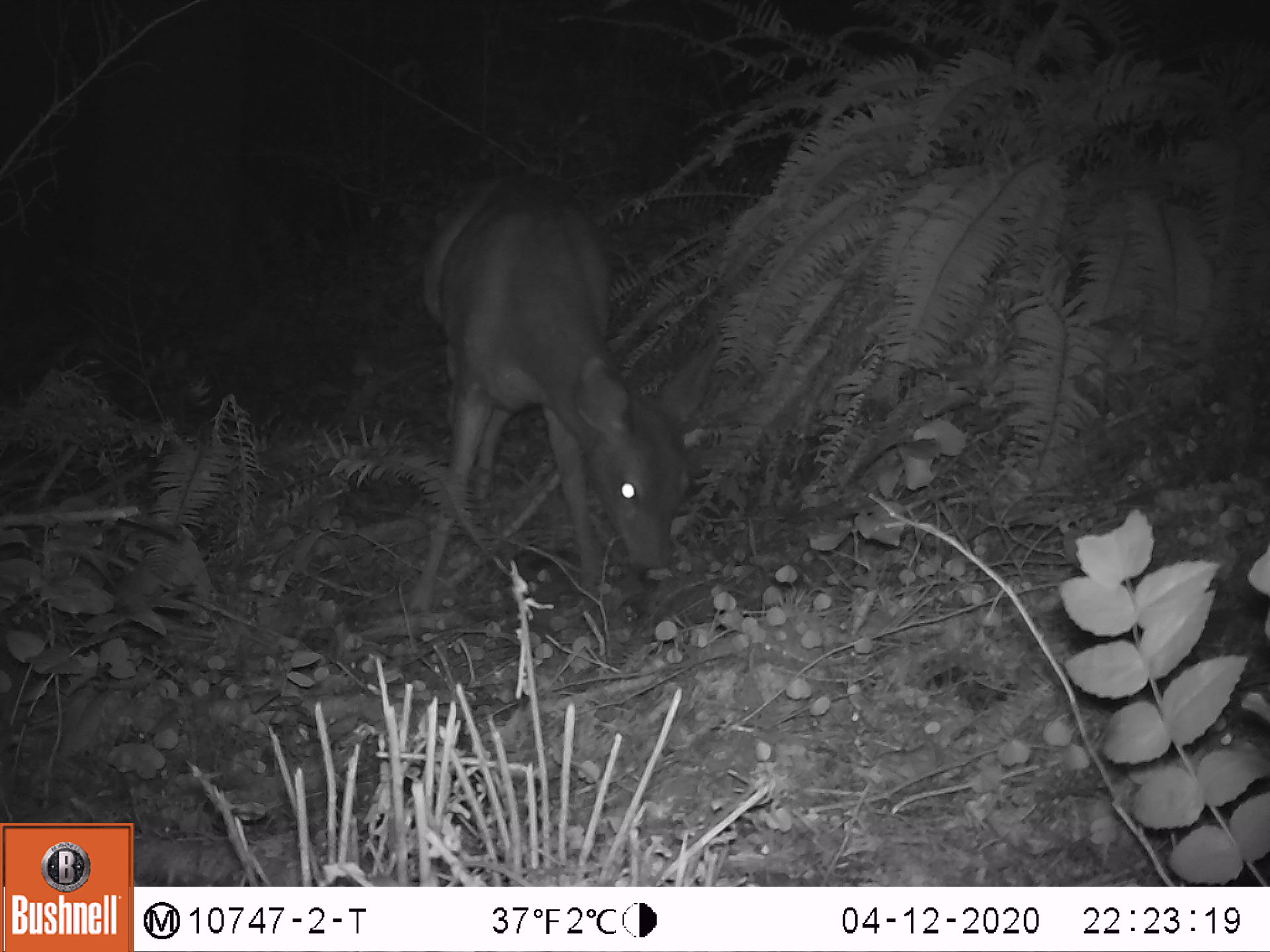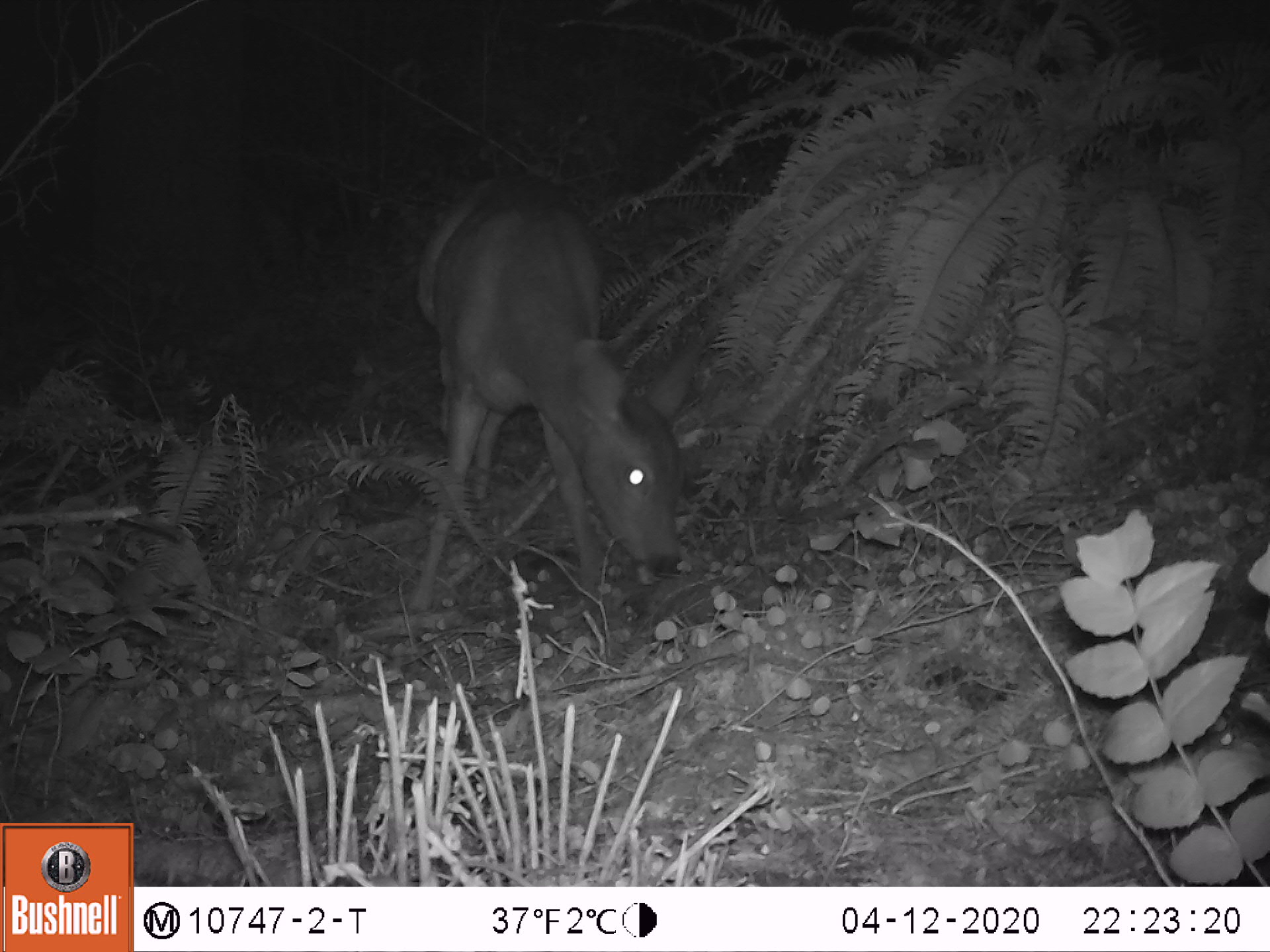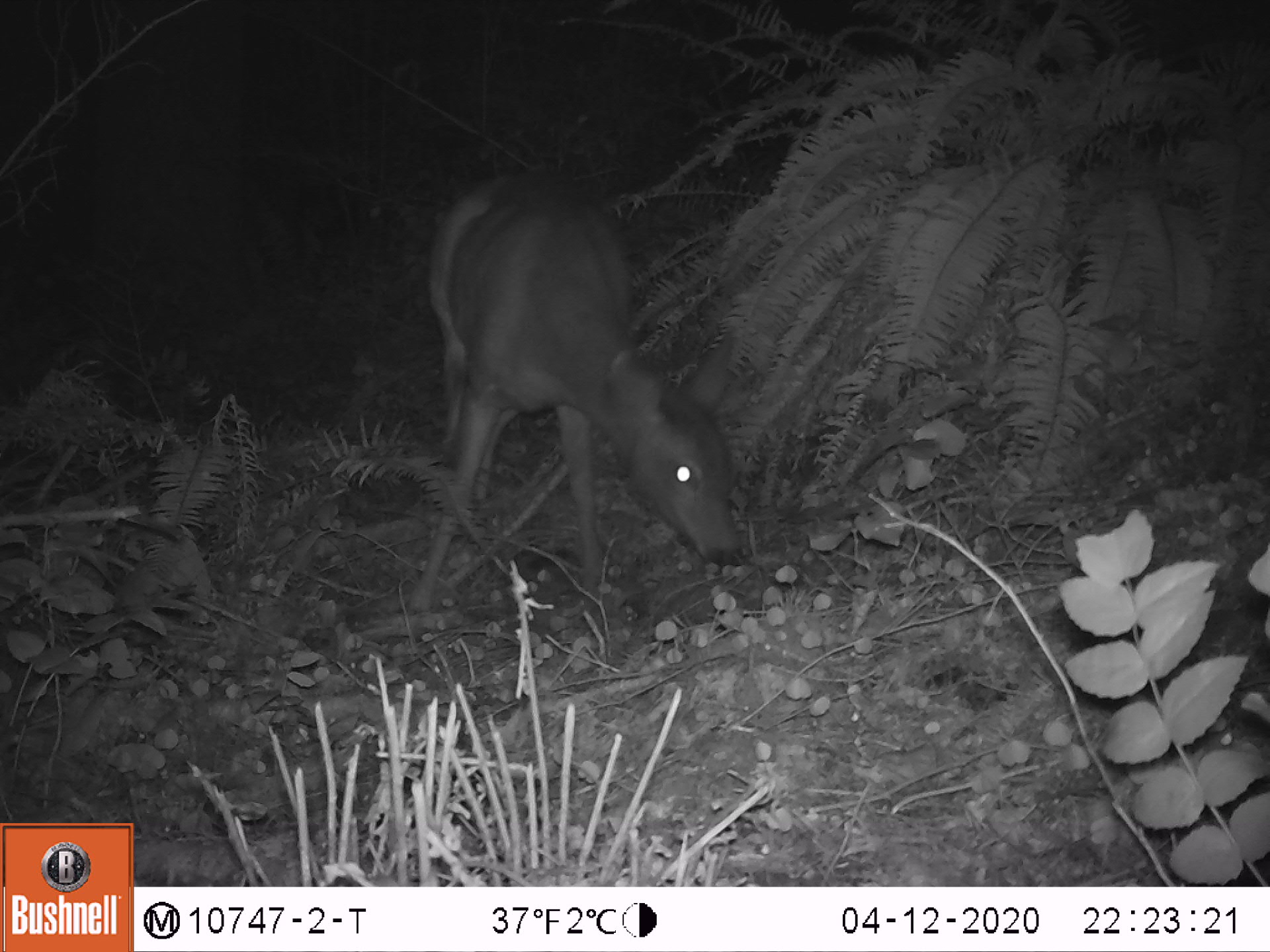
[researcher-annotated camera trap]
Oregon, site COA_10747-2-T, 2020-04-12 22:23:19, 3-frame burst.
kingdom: Animalia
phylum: Chordata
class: Mammalia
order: Artiodactyla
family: Cervidae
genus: Odocoileus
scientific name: Odocoileus hemionus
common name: black-tailed deer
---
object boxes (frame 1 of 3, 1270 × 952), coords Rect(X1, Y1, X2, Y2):
black-tailed deer: Rect(417, 166, 719, 624)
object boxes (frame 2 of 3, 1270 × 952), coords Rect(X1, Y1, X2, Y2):
black-tailed deer: Rect(400, 159, 717, 622)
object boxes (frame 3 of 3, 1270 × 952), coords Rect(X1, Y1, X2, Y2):
black-tailed deer: Rect(404, 157, 759, 615)